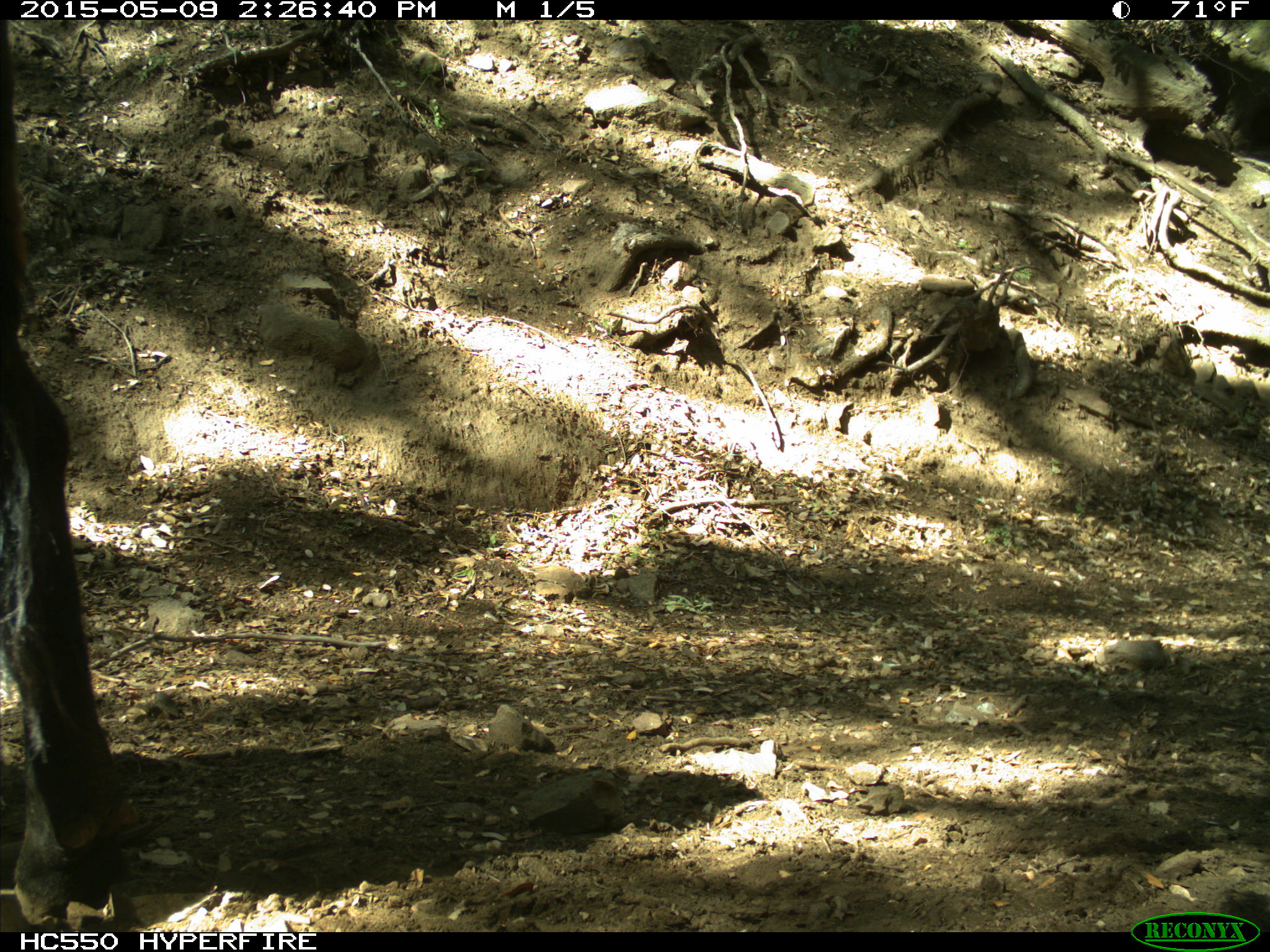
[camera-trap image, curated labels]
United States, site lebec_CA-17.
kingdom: Animalia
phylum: Chordata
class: Mammalia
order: Artiodactyla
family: Bovidae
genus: Bos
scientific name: Bos taurus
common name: domestic cow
Bos taurus (domestic cow).